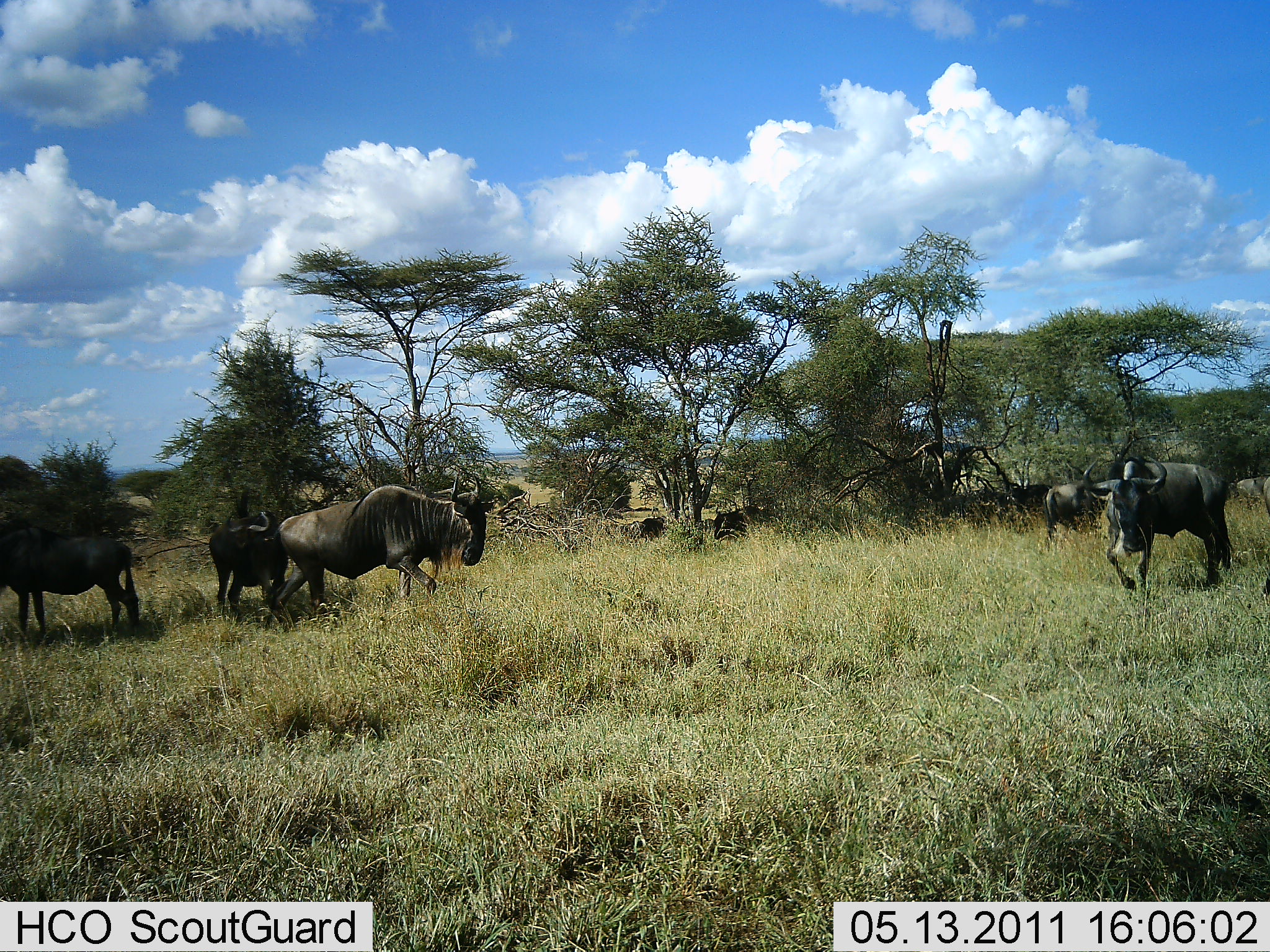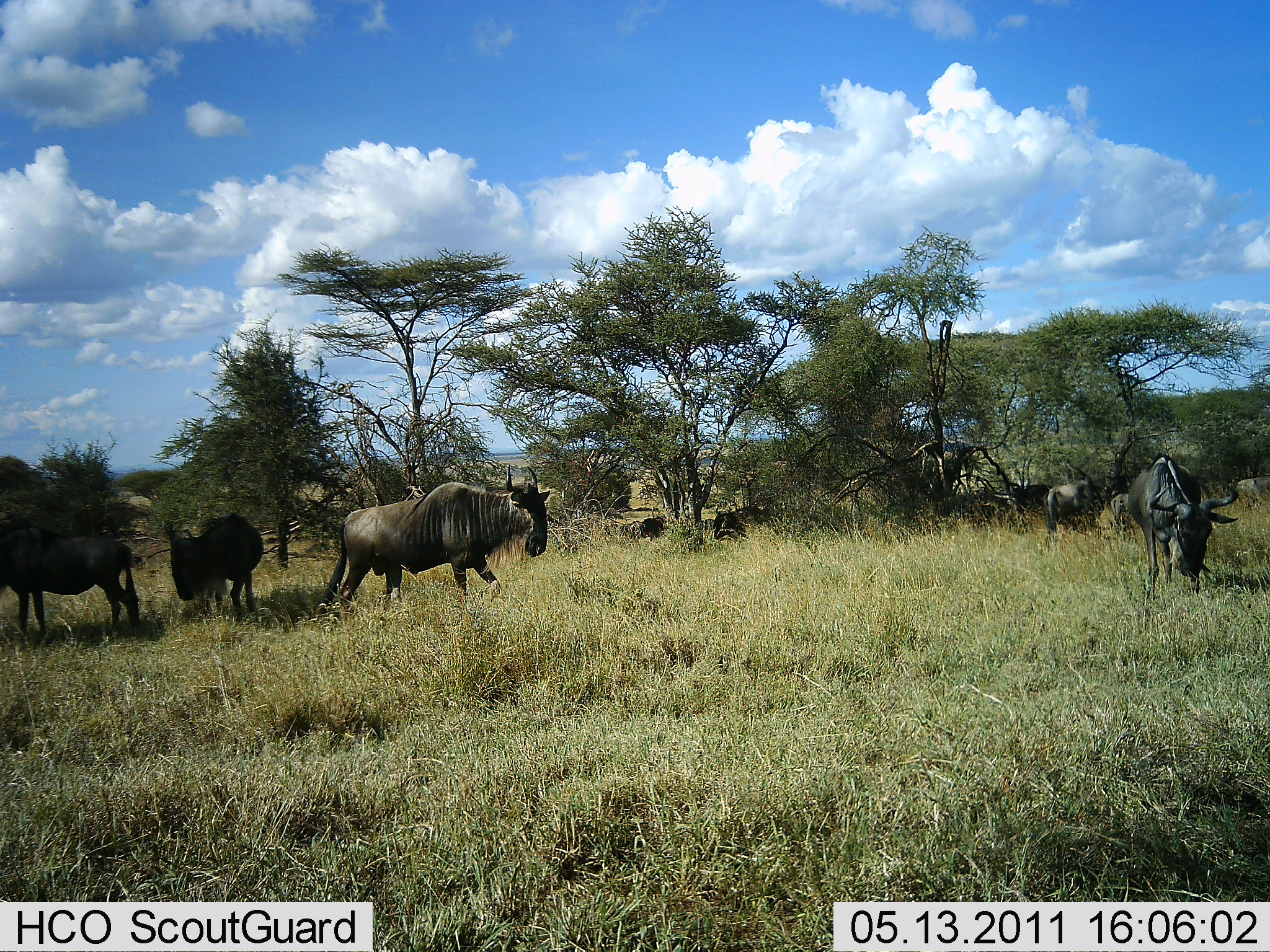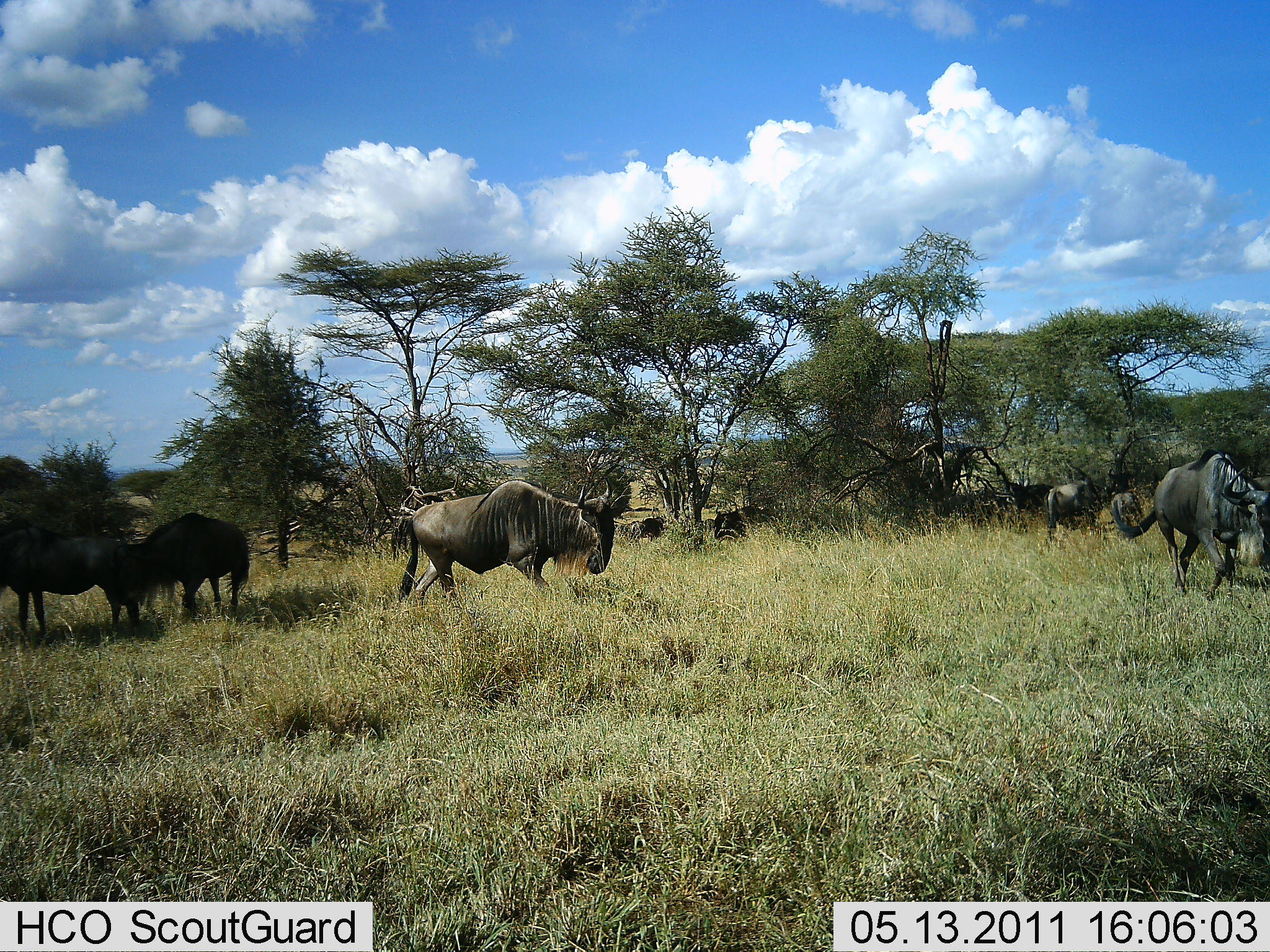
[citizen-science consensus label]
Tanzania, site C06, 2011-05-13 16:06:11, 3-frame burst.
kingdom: Animalia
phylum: Chordata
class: Mammalia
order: Artiodactyla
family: Bovidae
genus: Connochaetes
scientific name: Connochaetes taurinus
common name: blue wildebeest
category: wildebeest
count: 6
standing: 40%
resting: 0%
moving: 90%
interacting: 10%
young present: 10%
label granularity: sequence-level